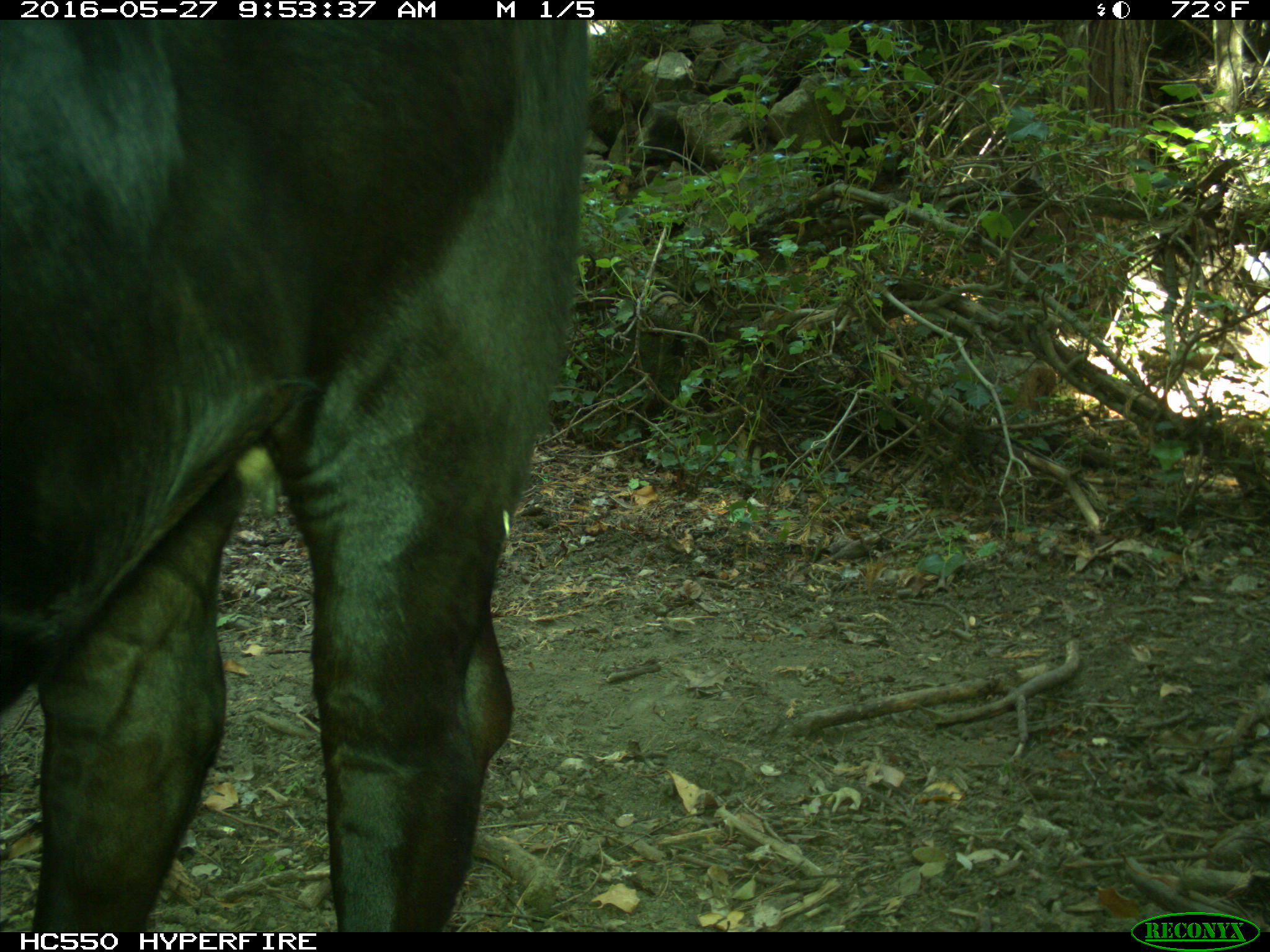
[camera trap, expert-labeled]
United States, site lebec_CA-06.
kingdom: Animalia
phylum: Chordata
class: Mammalia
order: Artiodactyla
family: Bovidae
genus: Bos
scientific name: Bos taurus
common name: domestic cow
Bos taurus (domestic cow).